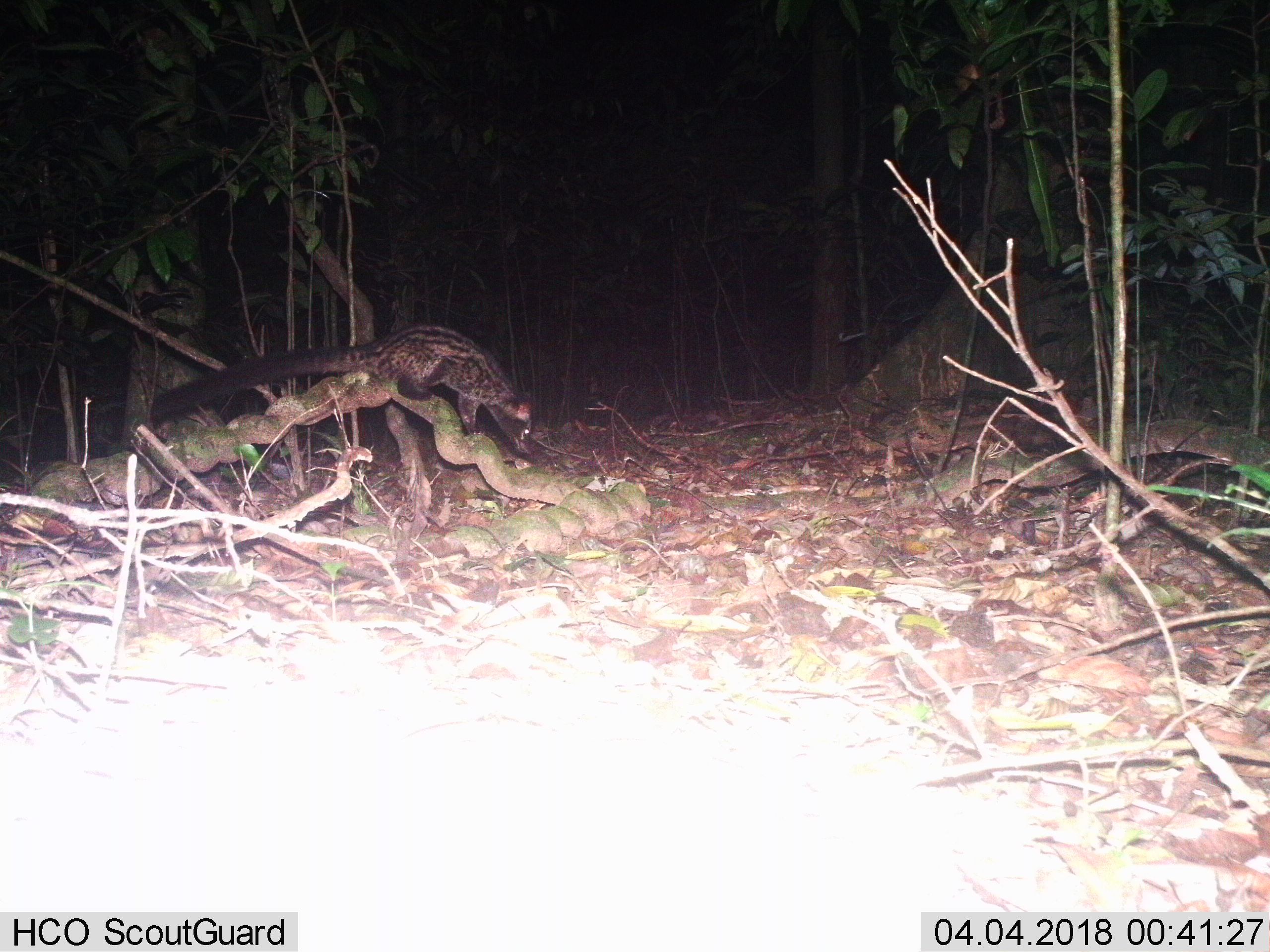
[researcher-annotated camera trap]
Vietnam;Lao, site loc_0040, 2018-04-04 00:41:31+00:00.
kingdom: Animalia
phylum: Chordata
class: Mammalia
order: Carnivora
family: Viverridae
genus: Paradoxurus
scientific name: Paradoxurus hermaphroditus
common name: common palm civet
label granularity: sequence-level